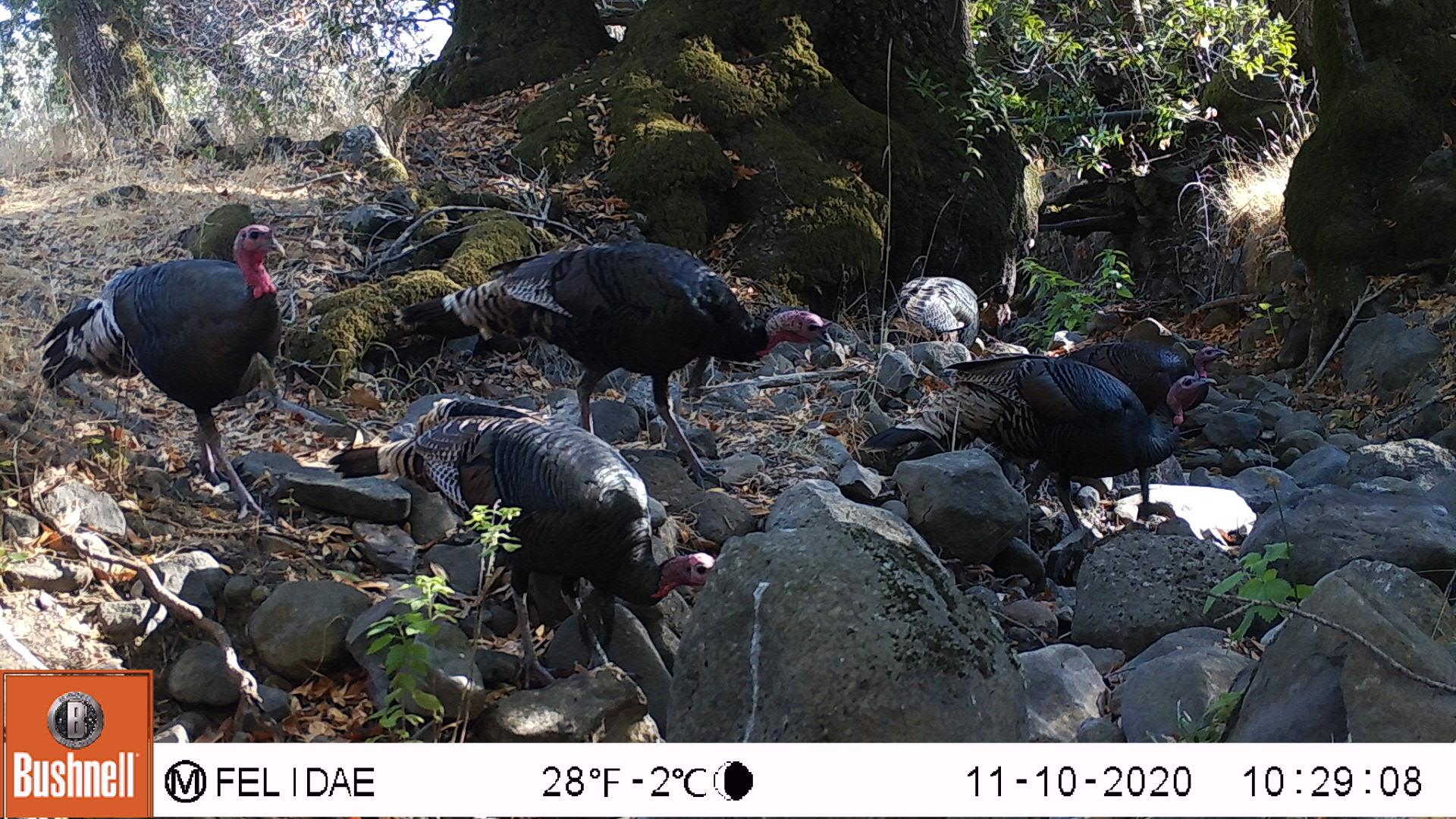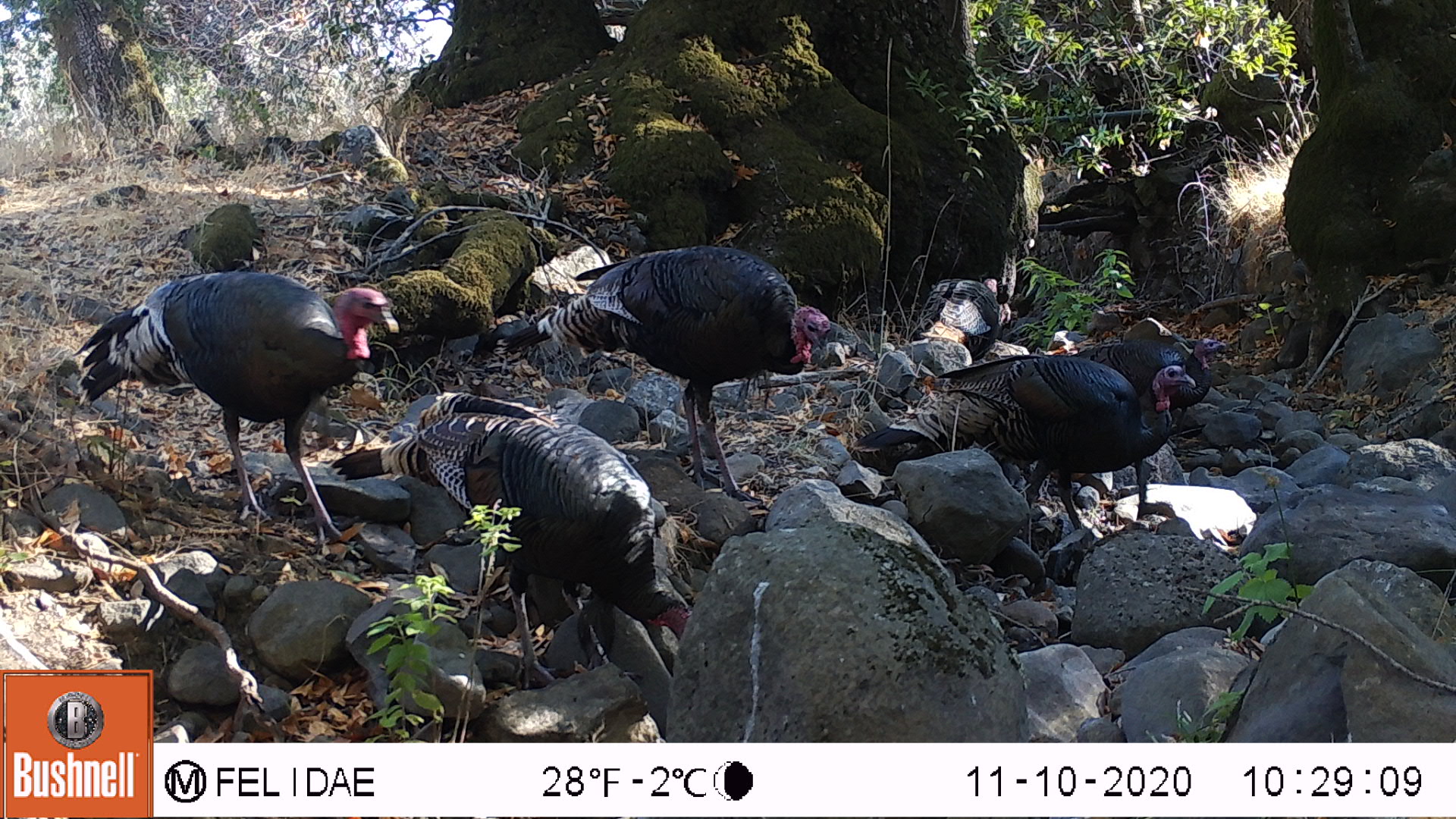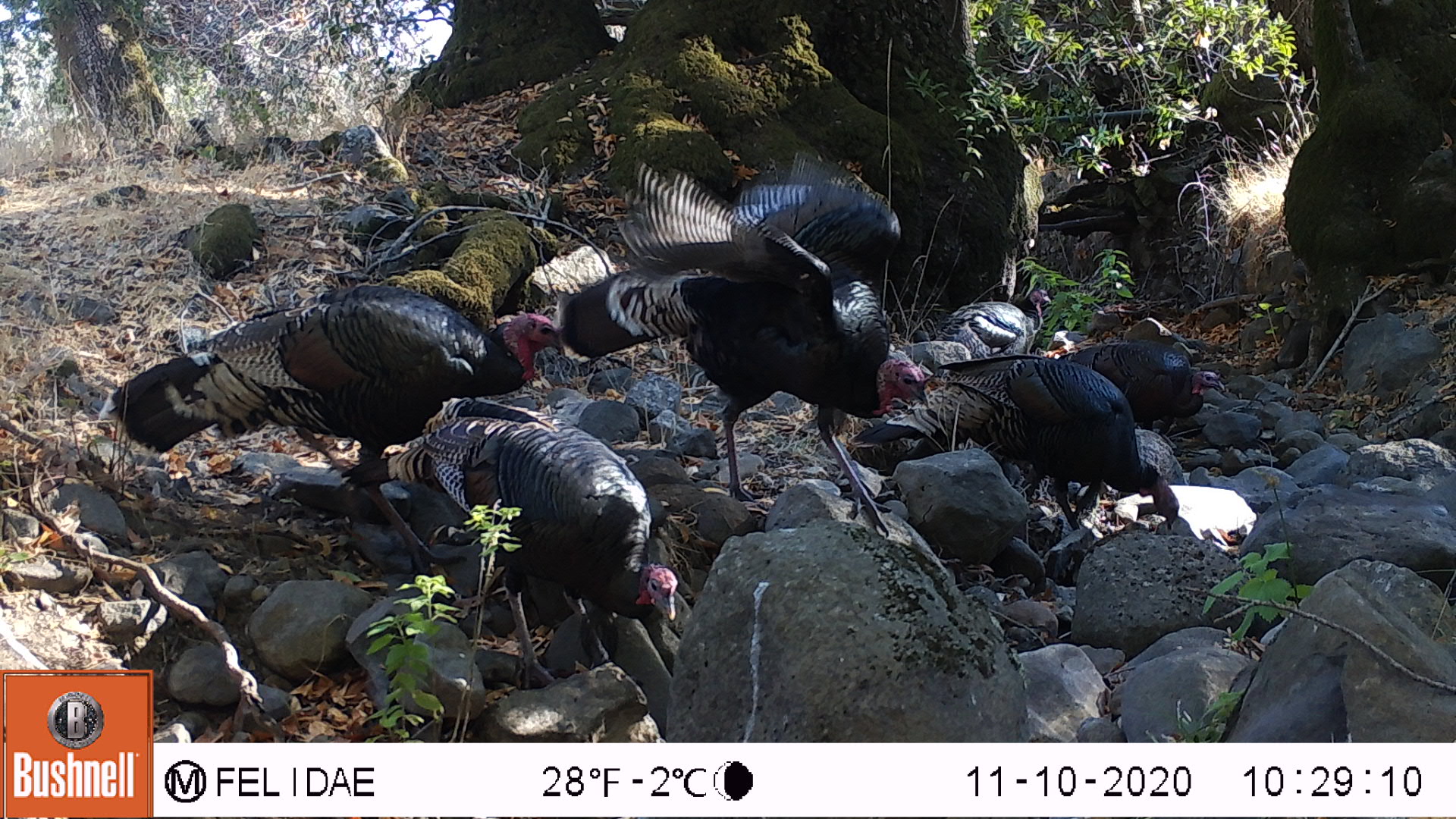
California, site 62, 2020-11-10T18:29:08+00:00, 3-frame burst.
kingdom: Animalia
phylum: Chordata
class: Aves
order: Galliformes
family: Phasianidae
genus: Meleagris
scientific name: Meleagris gallopavo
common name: turkey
Turkey (Meleagris gallopavo).